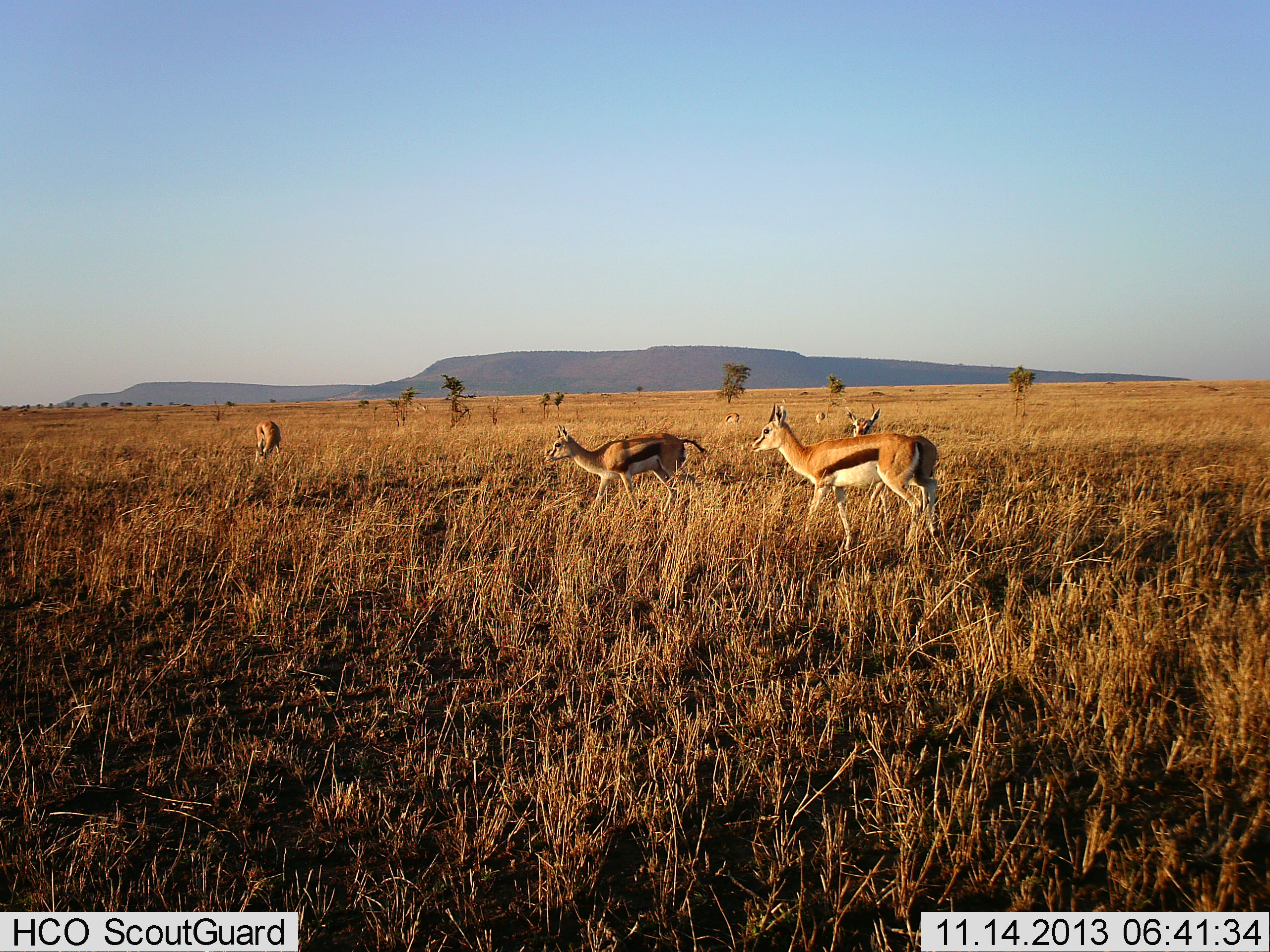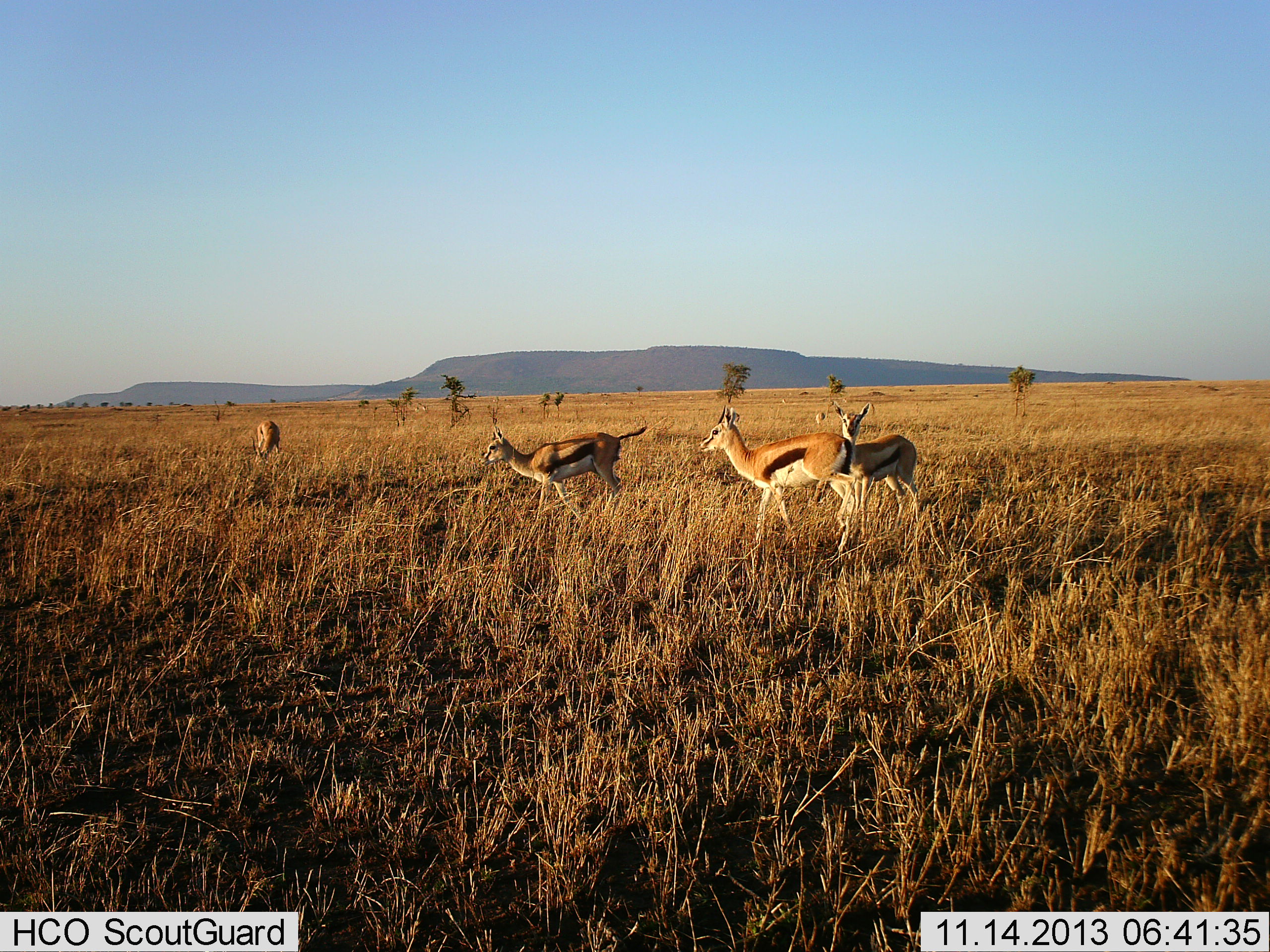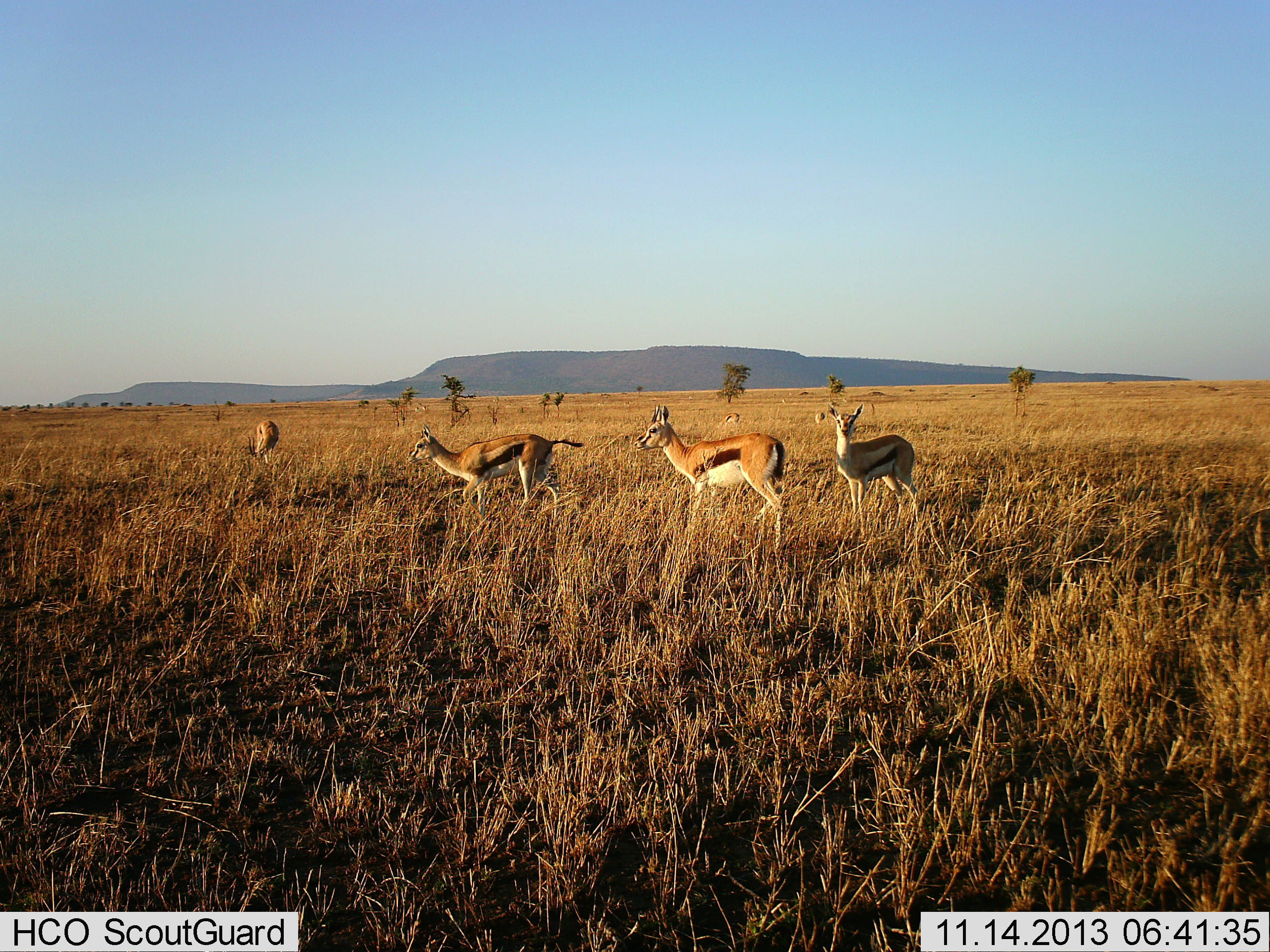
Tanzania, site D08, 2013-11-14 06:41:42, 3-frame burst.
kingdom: Animalia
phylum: Chordata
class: Mammalia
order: Artiodactyla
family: Bovidae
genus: Eudorcas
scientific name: Eudorcas thomsonii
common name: thomson's gazelle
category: gazellethomsons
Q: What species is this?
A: Gazellethomsons (thomson's gazelle) (Eudorcas thomsonii).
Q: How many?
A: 4.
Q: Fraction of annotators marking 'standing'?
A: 60%.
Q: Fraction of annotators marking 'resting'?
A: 0%.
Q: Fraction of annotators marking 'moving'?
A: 90%.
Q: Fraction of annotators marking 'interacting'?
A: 10%.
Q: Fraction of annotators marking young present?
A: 0%.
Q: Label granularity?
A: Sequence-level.